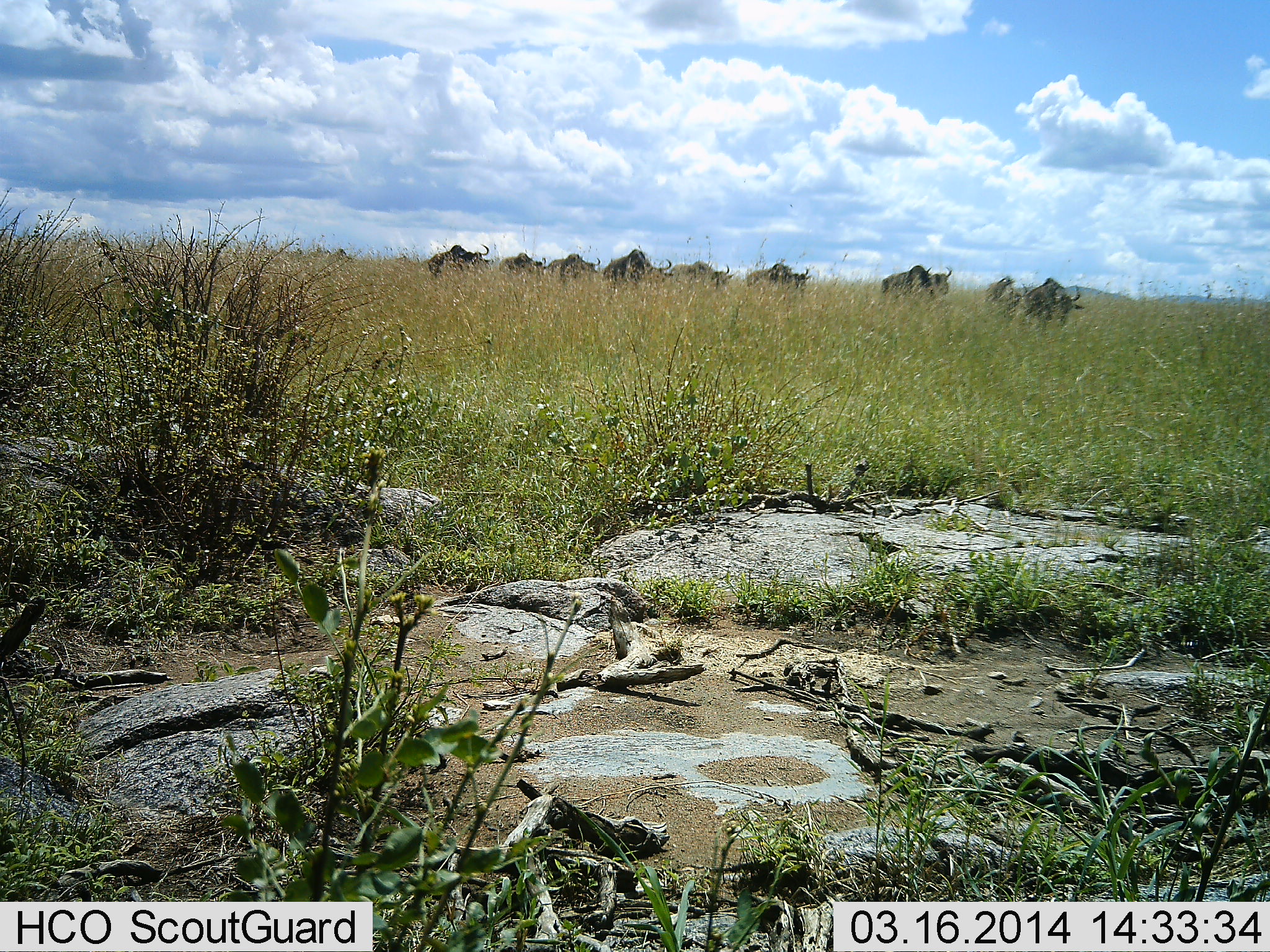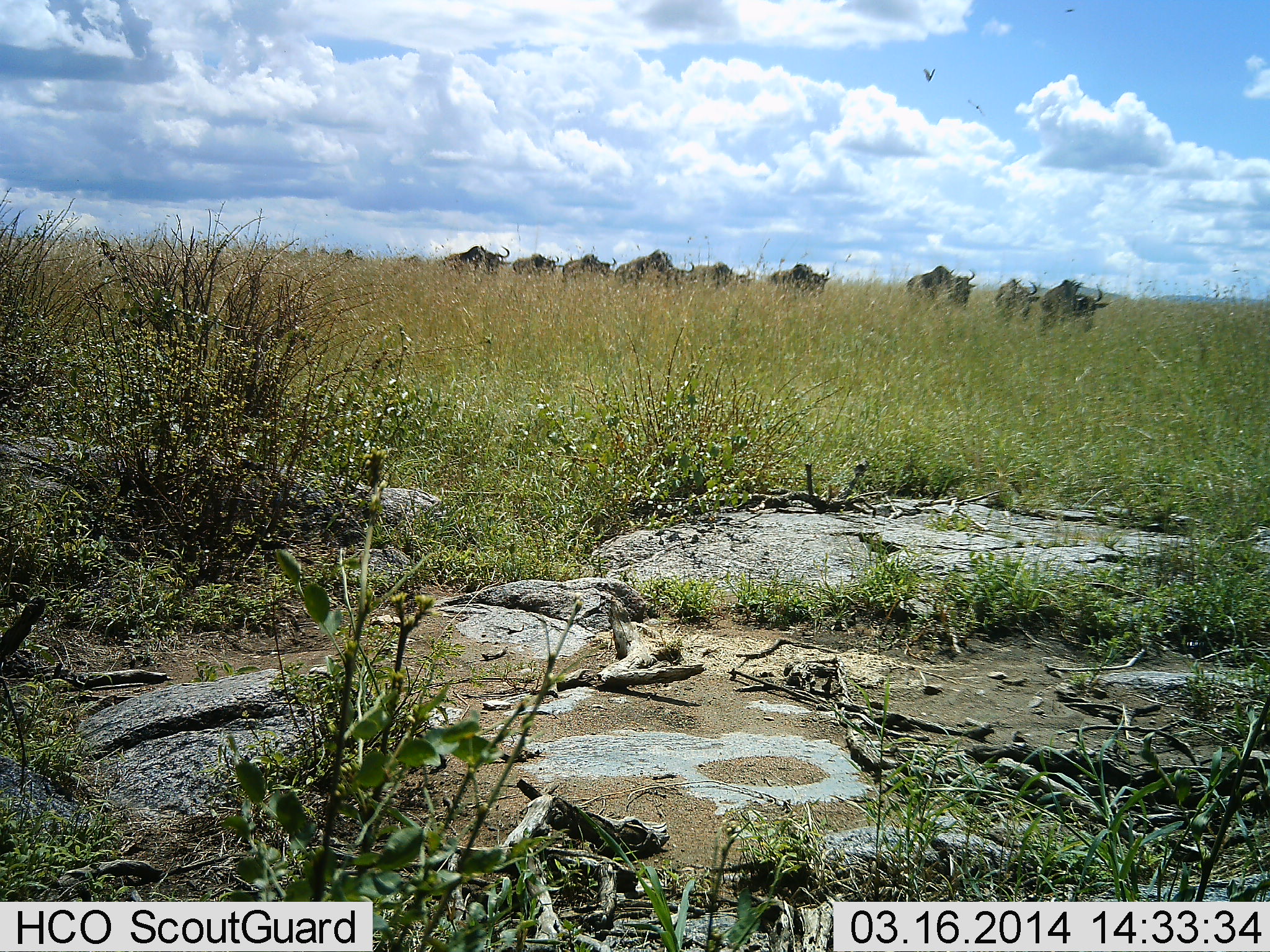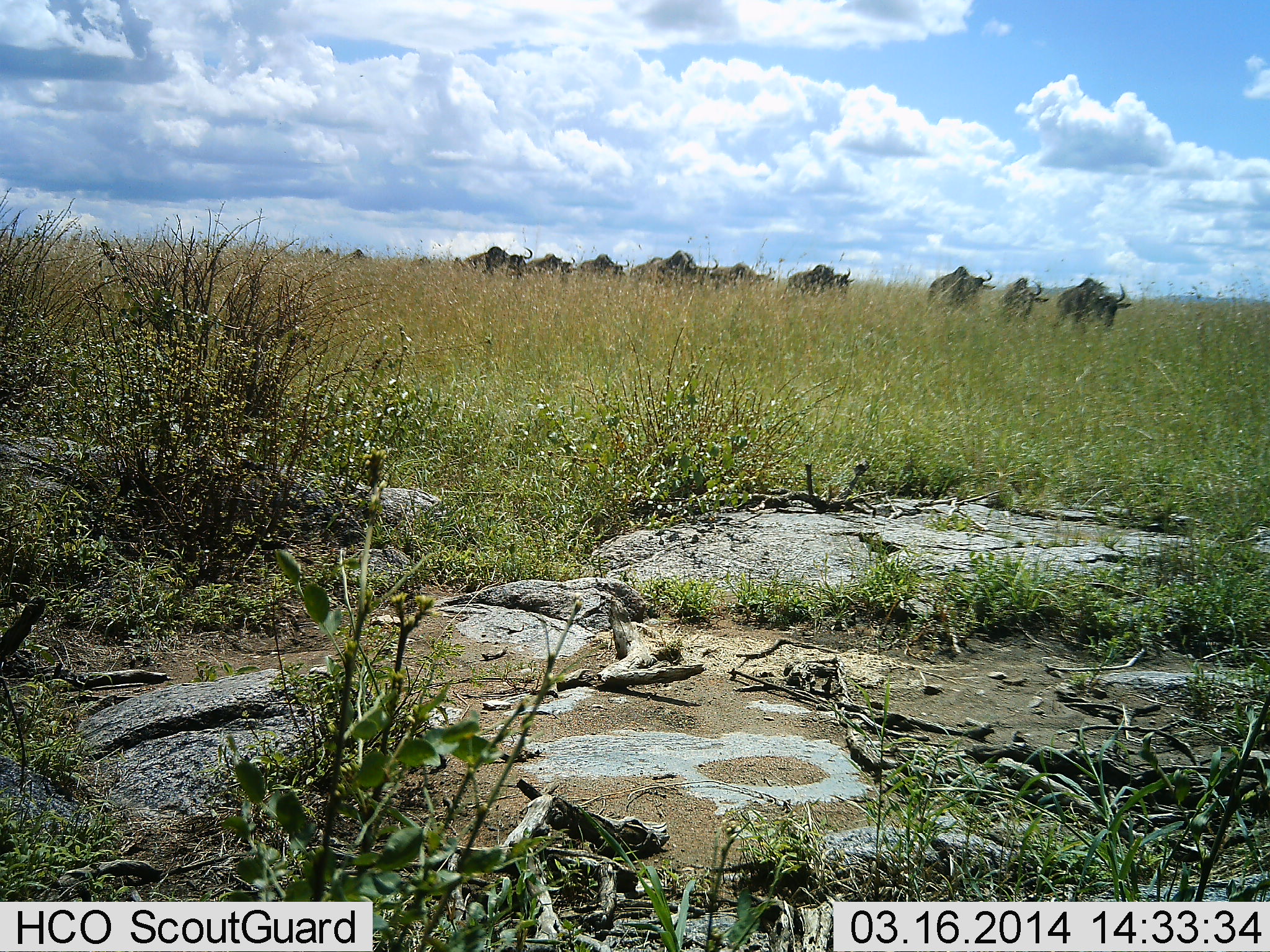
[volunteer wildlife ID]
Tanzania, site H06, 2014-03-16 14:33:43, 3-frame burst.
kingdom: Animalia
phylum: Chordata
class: Mammalia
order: Artiodactyla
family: Bovidae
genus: Connochaetes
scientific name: Connochaetes taurinus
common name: blue wildebeest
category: wildebeest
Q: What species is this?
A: Wildebeest (blue wildebeest) (Connochaetes taurinus).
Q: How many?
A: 11-50.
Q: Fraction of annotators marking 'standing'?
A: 0%.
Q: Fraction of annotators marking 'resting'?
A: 0%.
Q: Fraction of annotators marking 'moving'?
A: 100%.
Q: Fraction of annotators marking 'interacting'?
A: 0%.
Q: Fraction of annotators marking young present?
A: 0%.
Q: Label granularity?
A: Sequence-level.